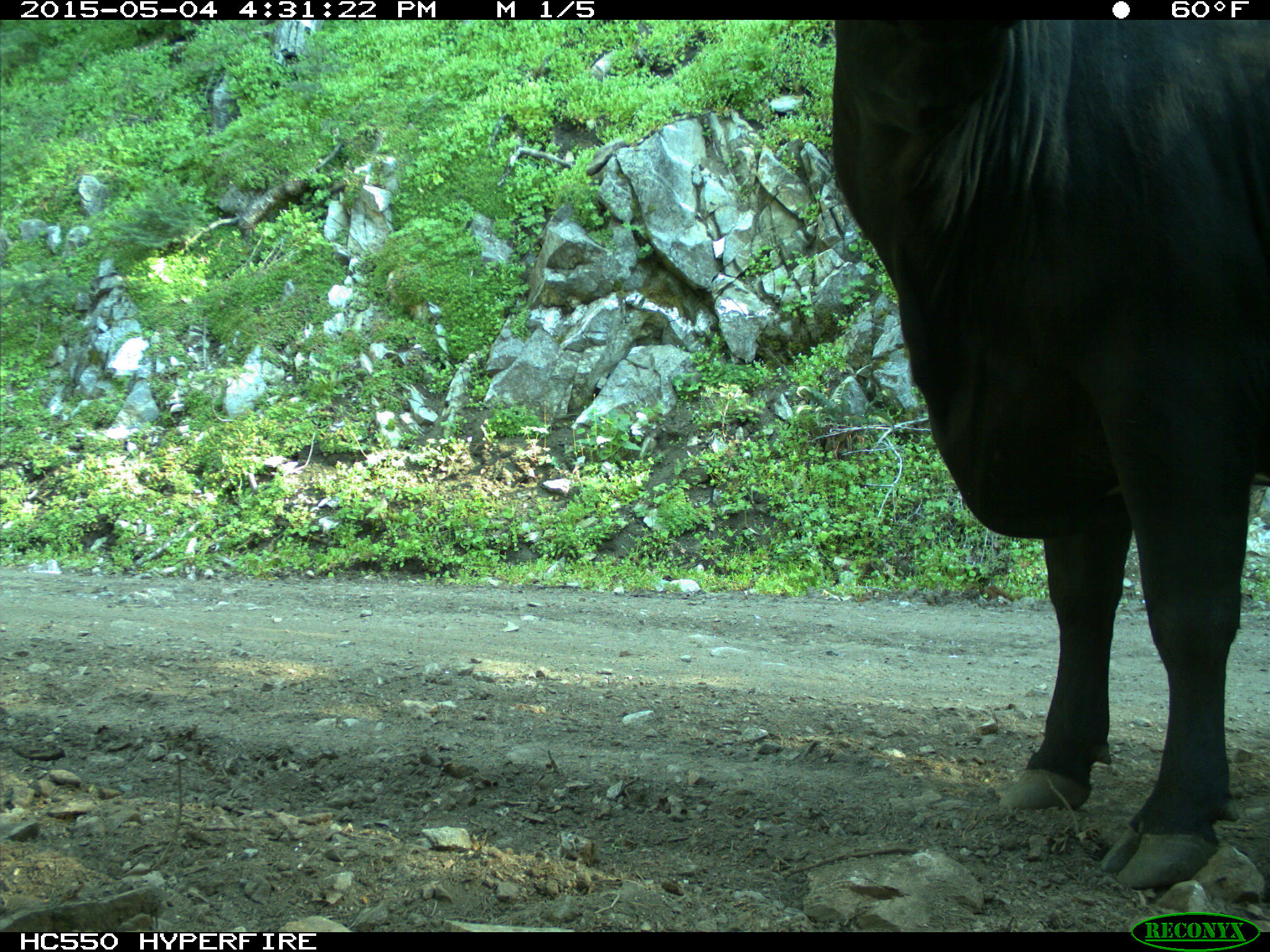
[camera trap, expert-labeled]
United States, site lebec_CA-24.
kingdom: Animalia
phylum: Chordata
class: Mammalia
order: Artiodactyla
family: Bovidae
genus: Bos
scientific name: Bos taurus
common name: domestic cow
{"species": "Bos taurus (domestic cow)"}